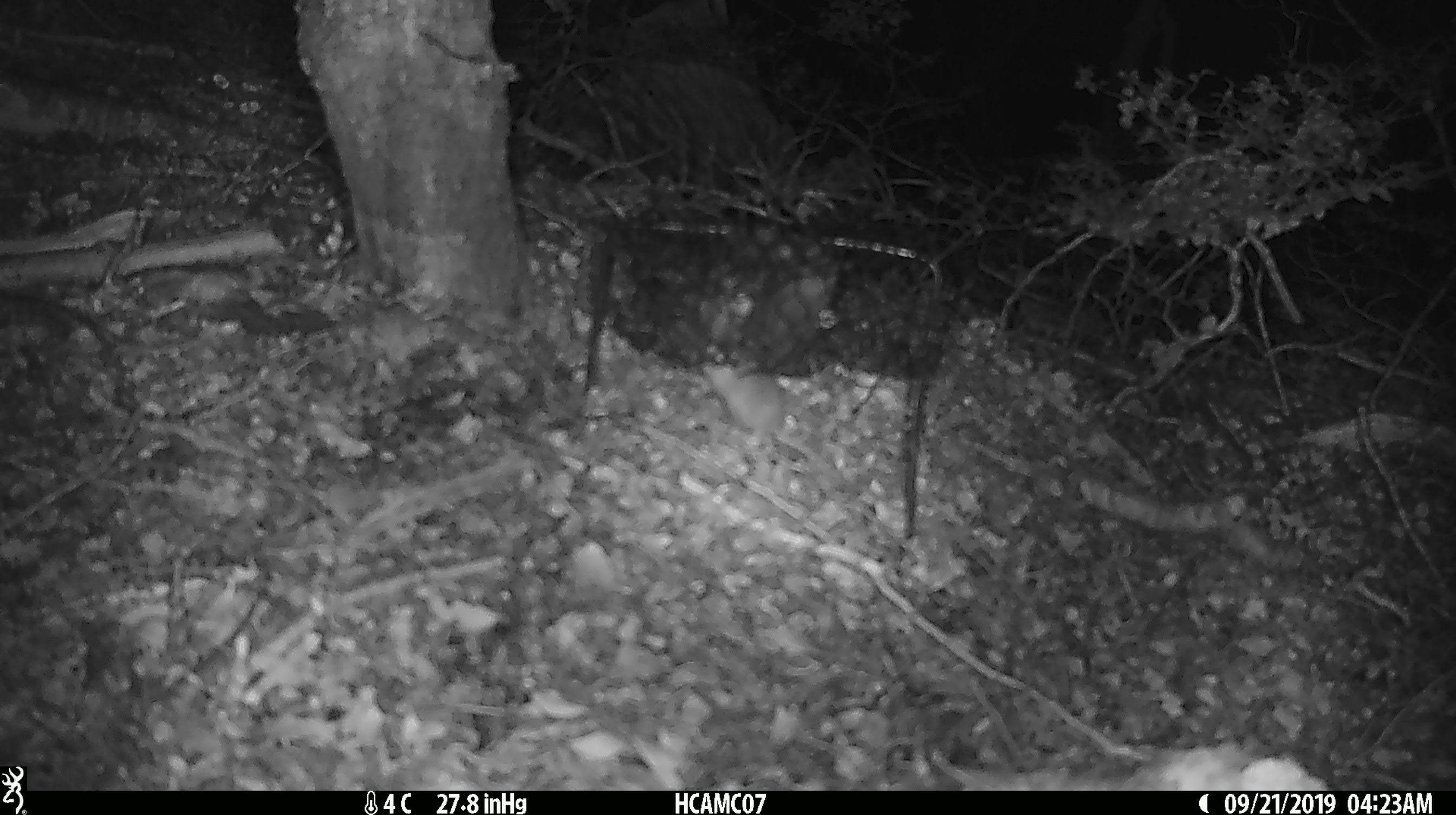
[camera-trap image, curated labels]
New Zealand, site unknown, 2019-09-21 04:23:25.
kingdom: Animalia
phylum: Chordata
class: Mammalia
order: Rodentia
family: Muridae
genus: Mus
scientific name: Mus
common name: mouse